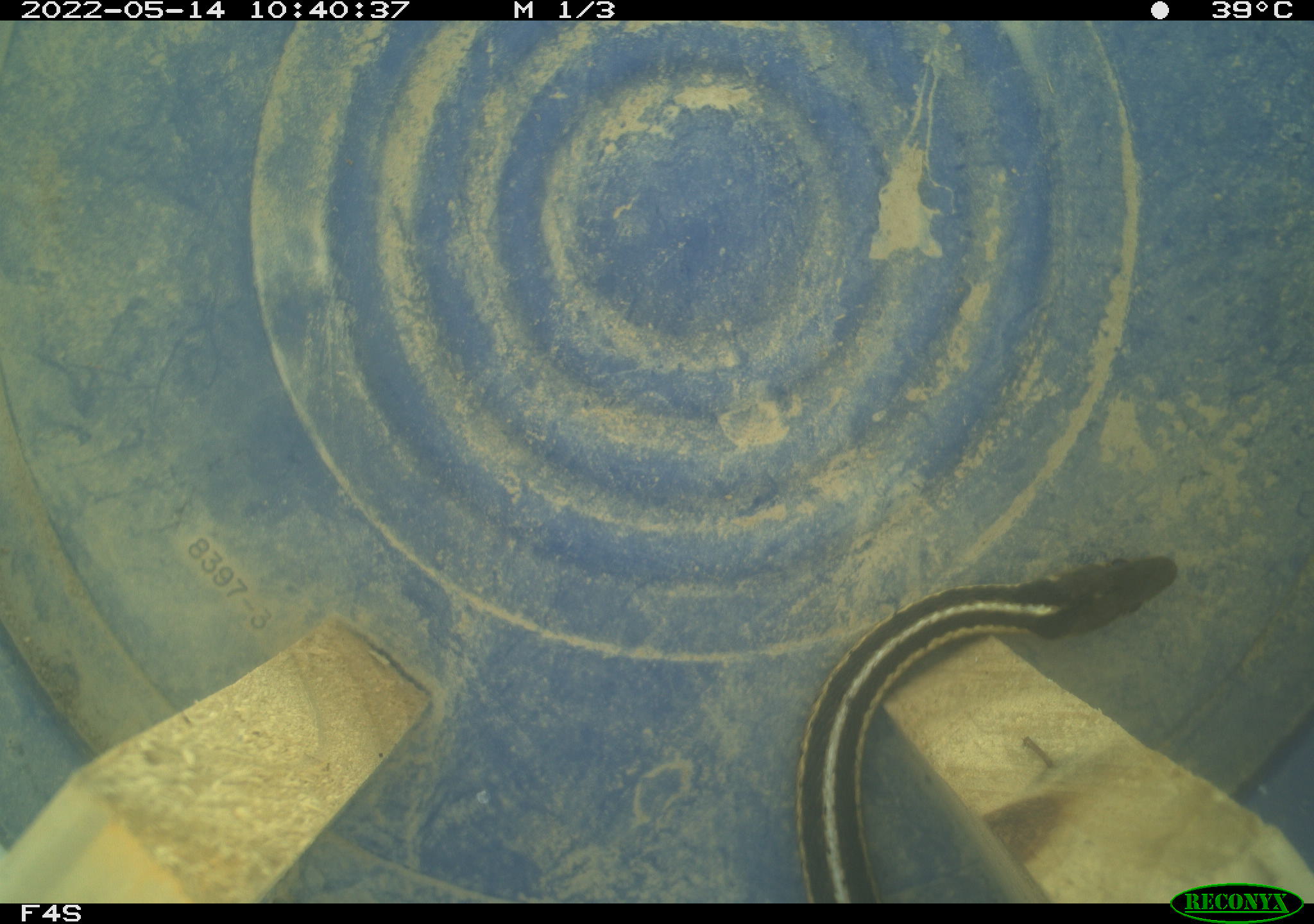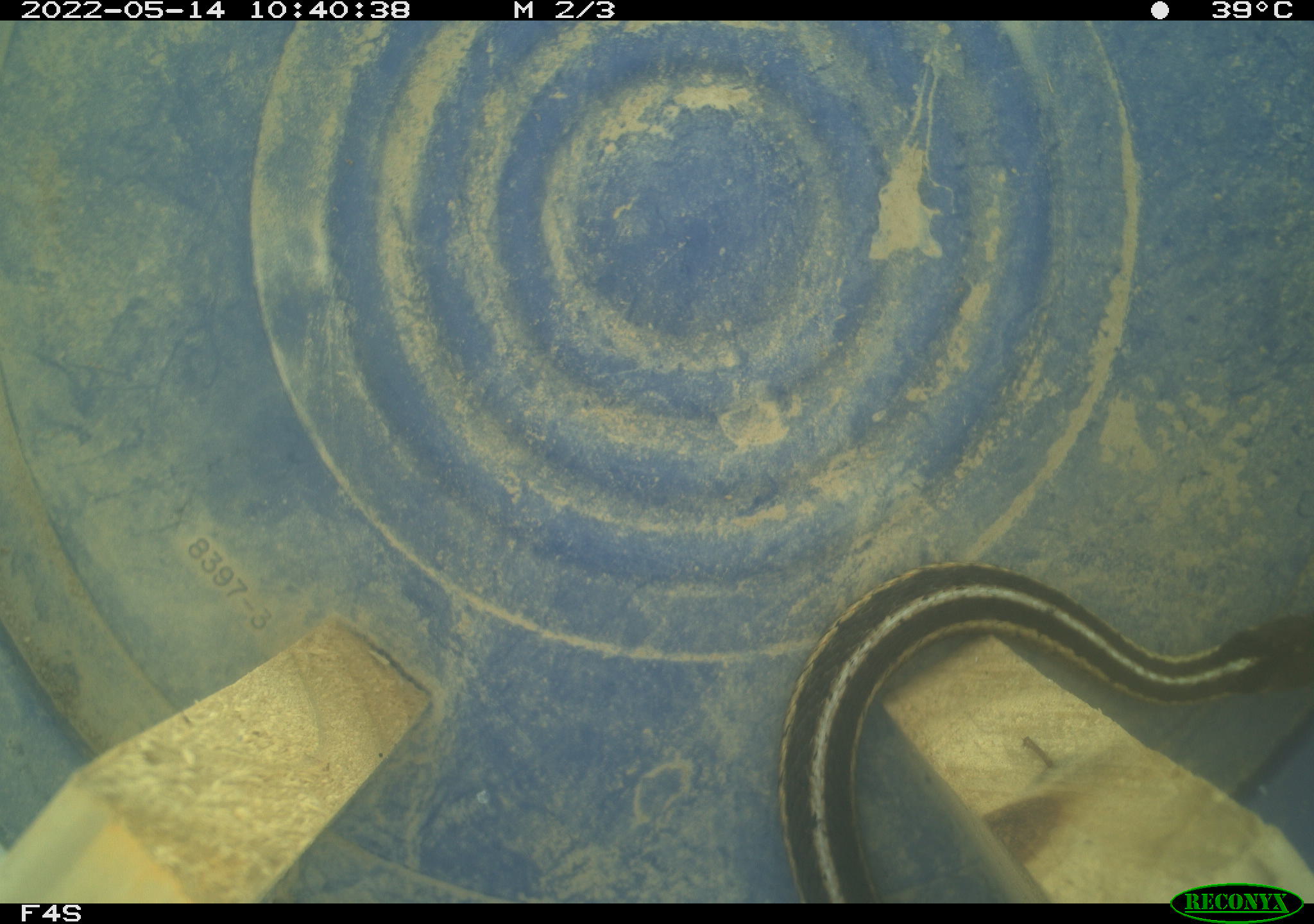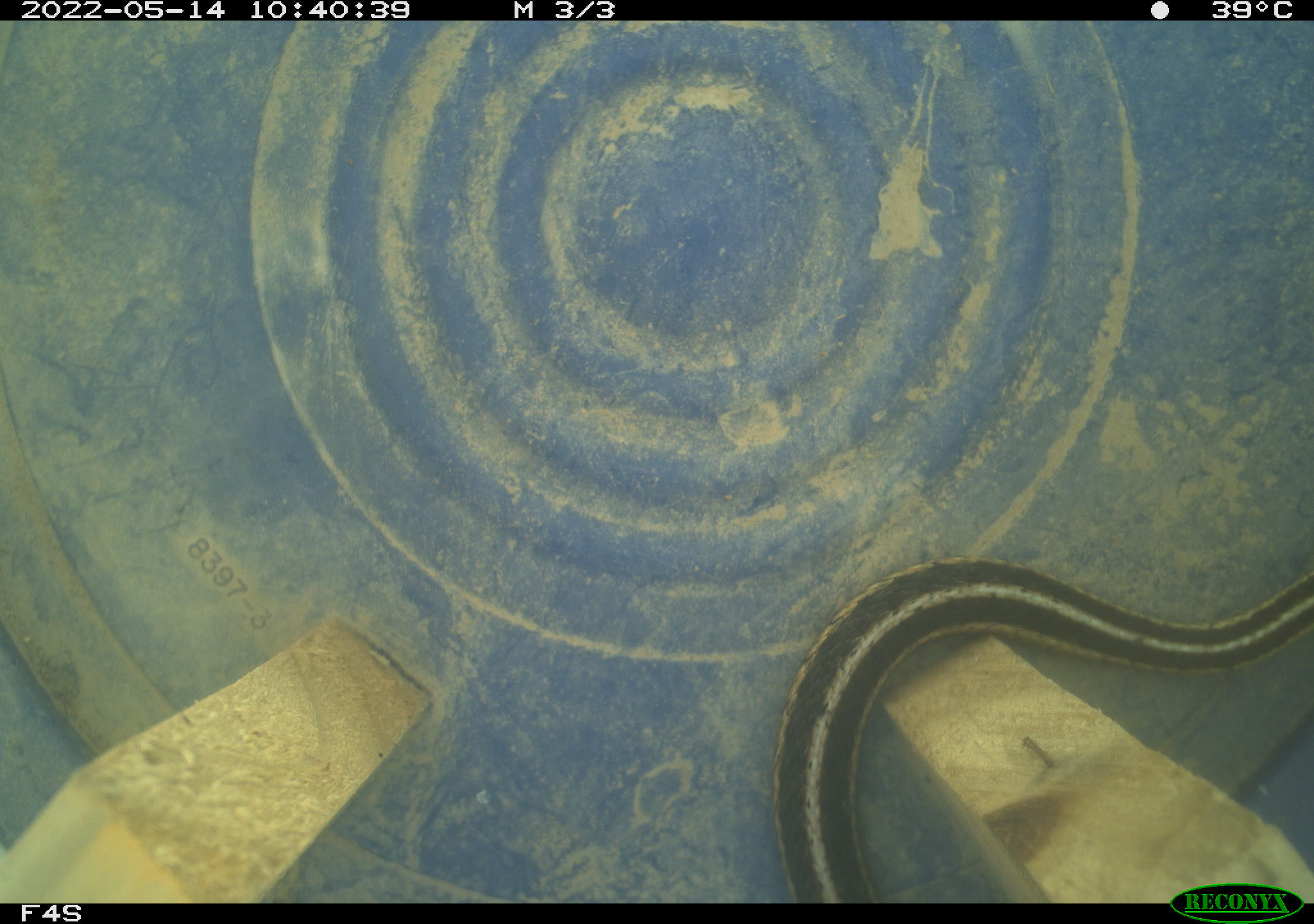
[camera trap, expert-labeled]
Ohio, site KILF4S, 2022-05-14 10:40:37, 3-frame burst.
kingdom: Animalia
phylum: Chordata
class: Reptilia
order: Squamata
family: Colubridae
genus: Thamnophis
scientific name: Thamnophis sirtalis sirtalis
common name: eastern gartersnake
Eastern gartersnake (Thamnophis sirtalis sirtalis).